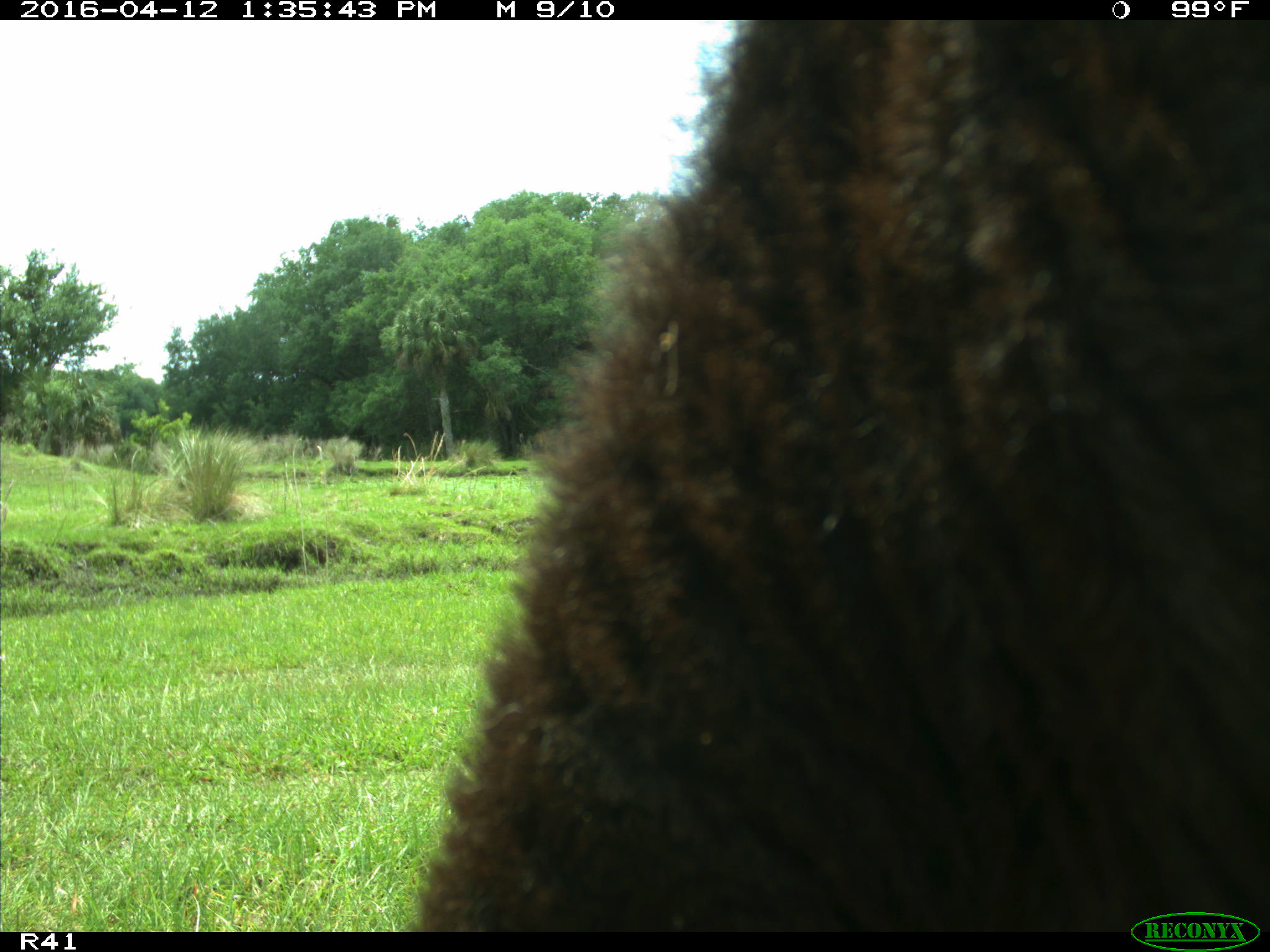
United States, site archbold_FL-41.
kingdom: Animalia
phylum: Chordata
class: Mammalia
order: Artiodactyla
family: Bovidae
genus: Bos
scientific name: Bos taurus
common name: domestic cow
Bos taurus (domestic cow).